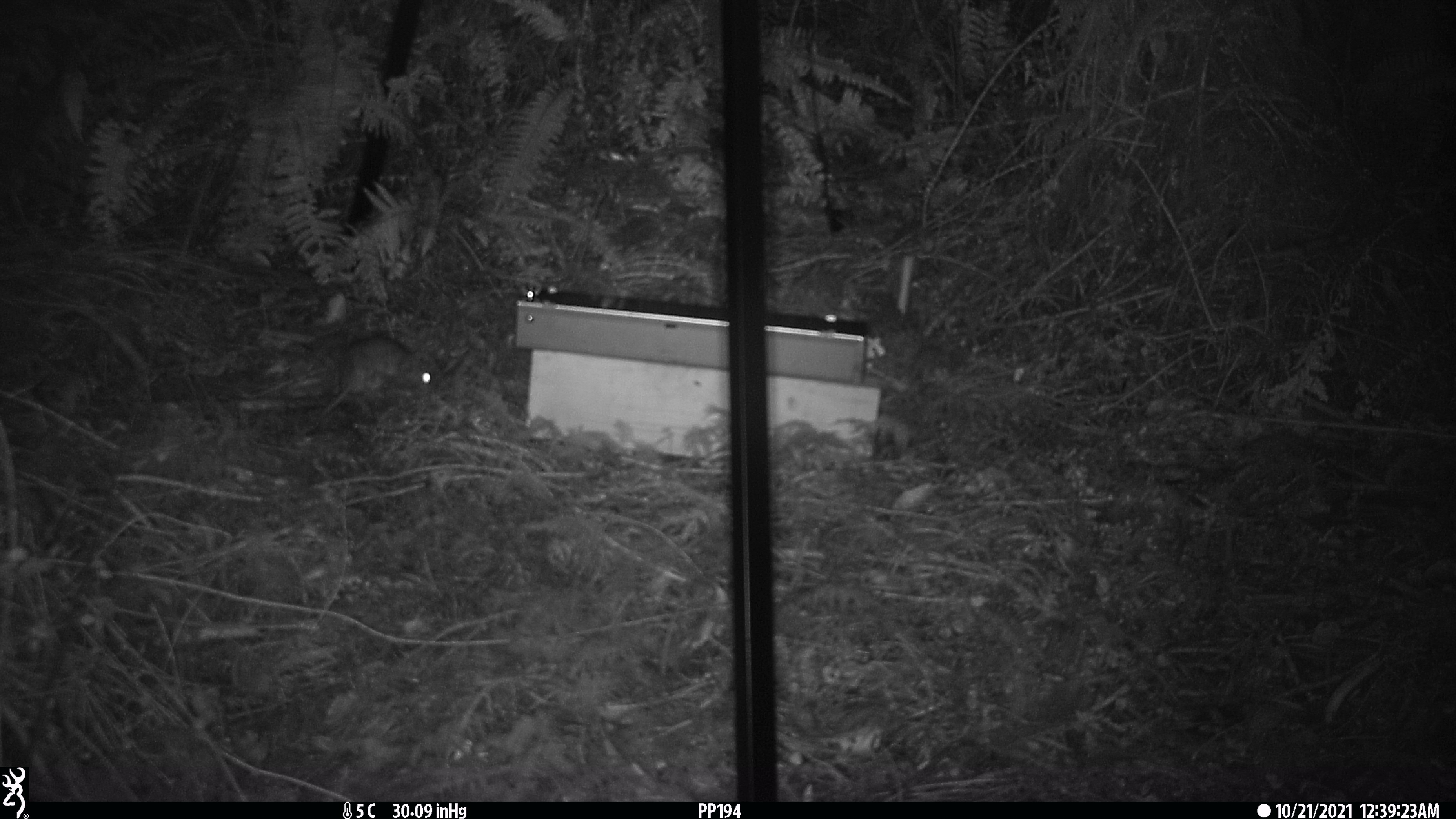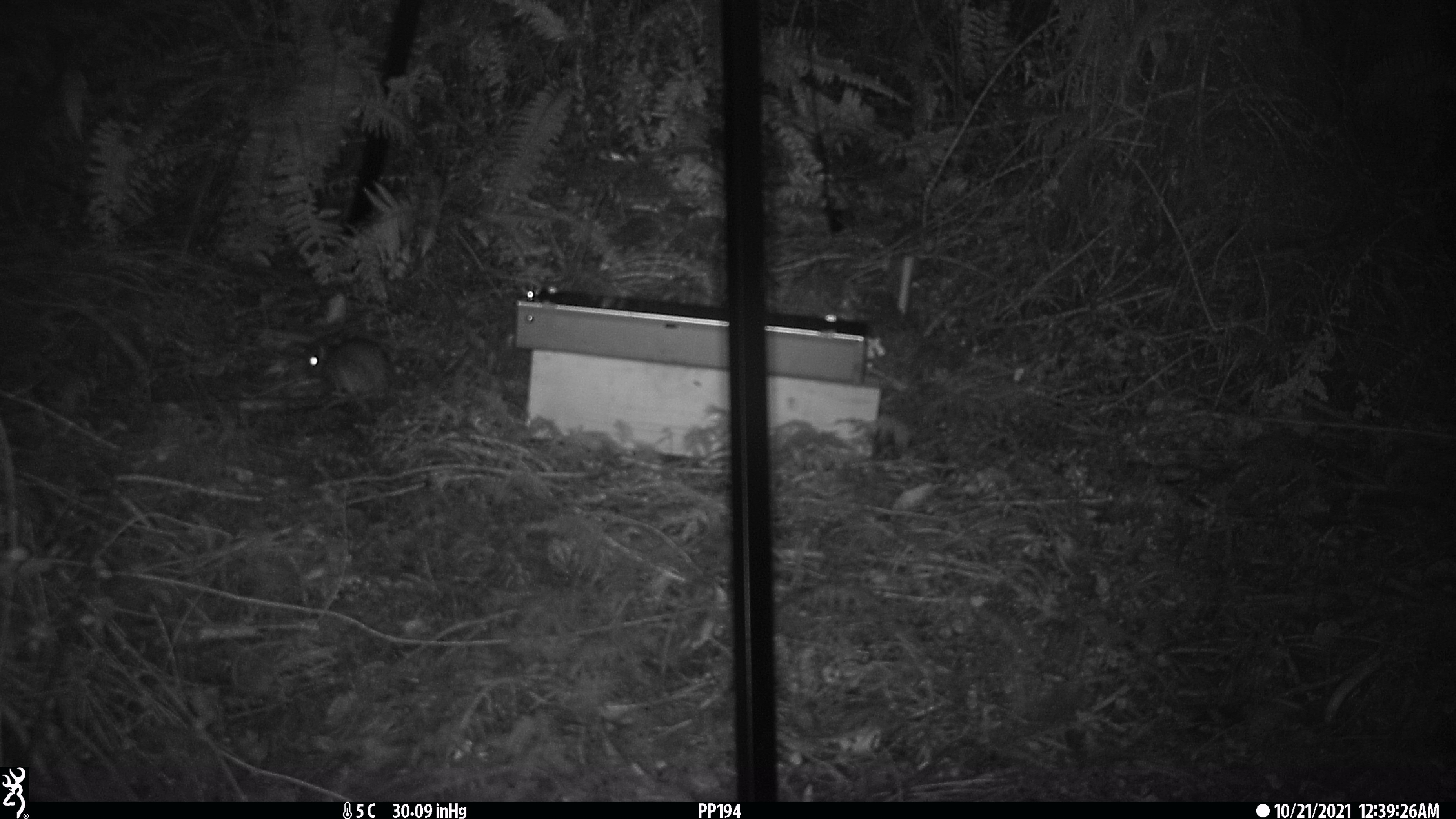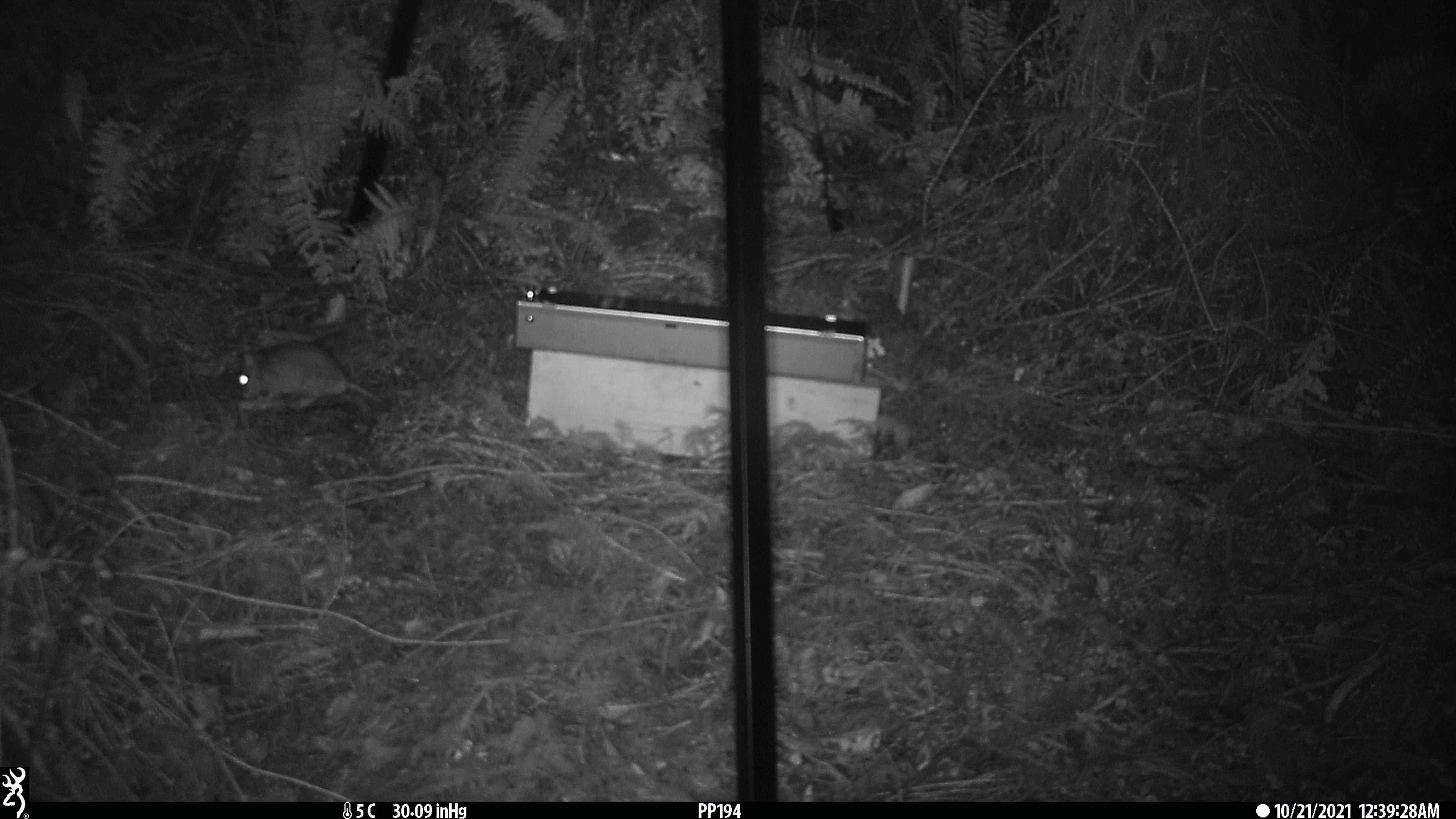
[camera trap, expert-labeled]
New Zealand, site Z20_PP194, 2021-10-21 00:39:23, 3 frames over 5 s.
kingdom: Animalia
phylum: Chordata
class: Mammalia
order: Rodentia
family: Muridae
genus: Rattus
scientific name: Rattus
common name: rat